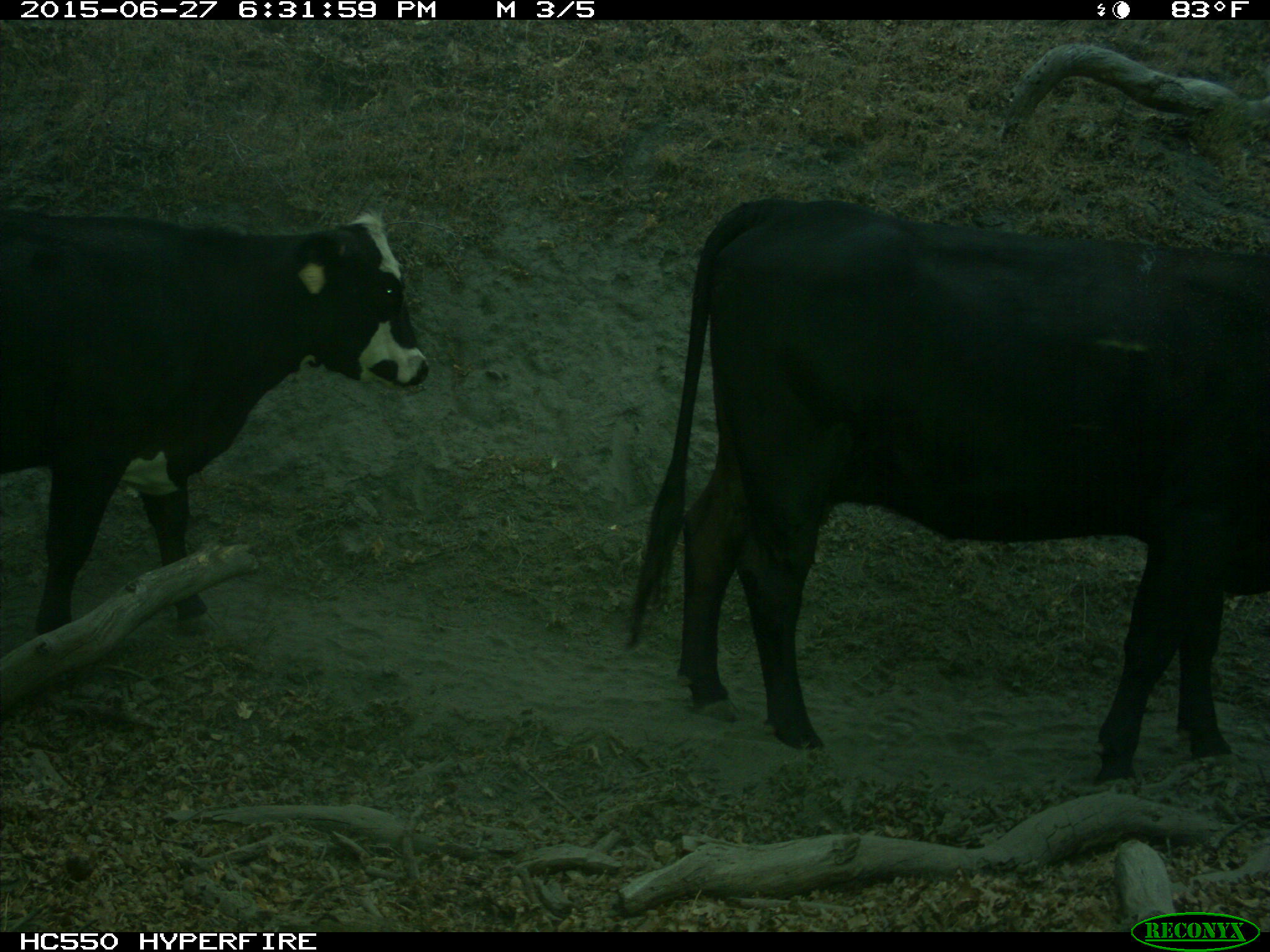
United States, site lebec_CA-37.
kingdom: Animalia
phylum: Chordata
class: Mammalia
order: Artiodactyla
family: Bovidae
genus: Bos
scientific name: Bos taurus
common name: domestic cow